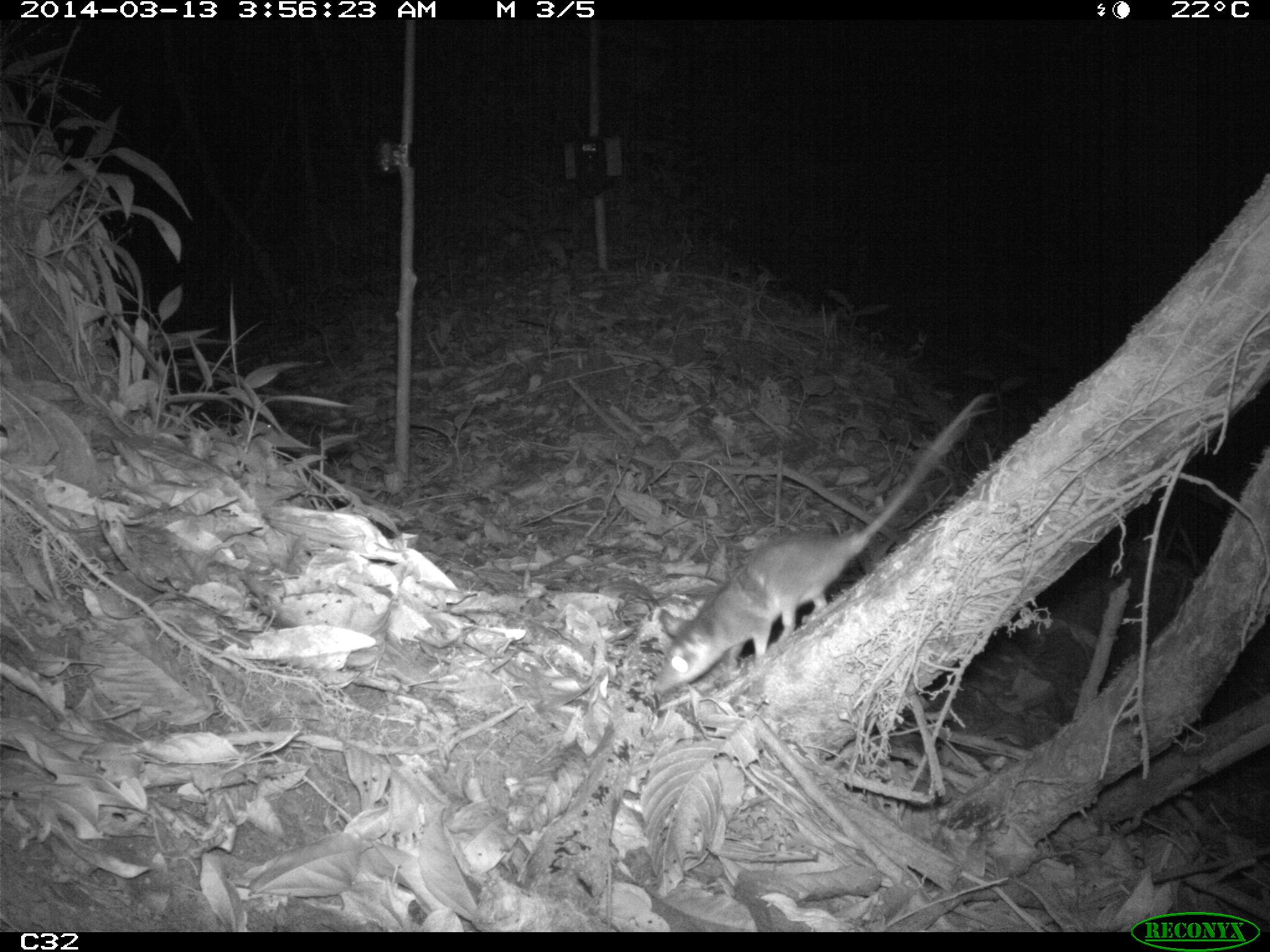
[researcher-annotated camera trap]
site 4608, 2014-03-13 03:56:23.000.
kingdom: Animalia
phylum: Chordata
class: Mammalia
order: Didelphimorphia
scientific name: Didelphimorphia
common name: opossum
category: unknown opossum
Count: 1.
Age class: adult.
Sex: female.